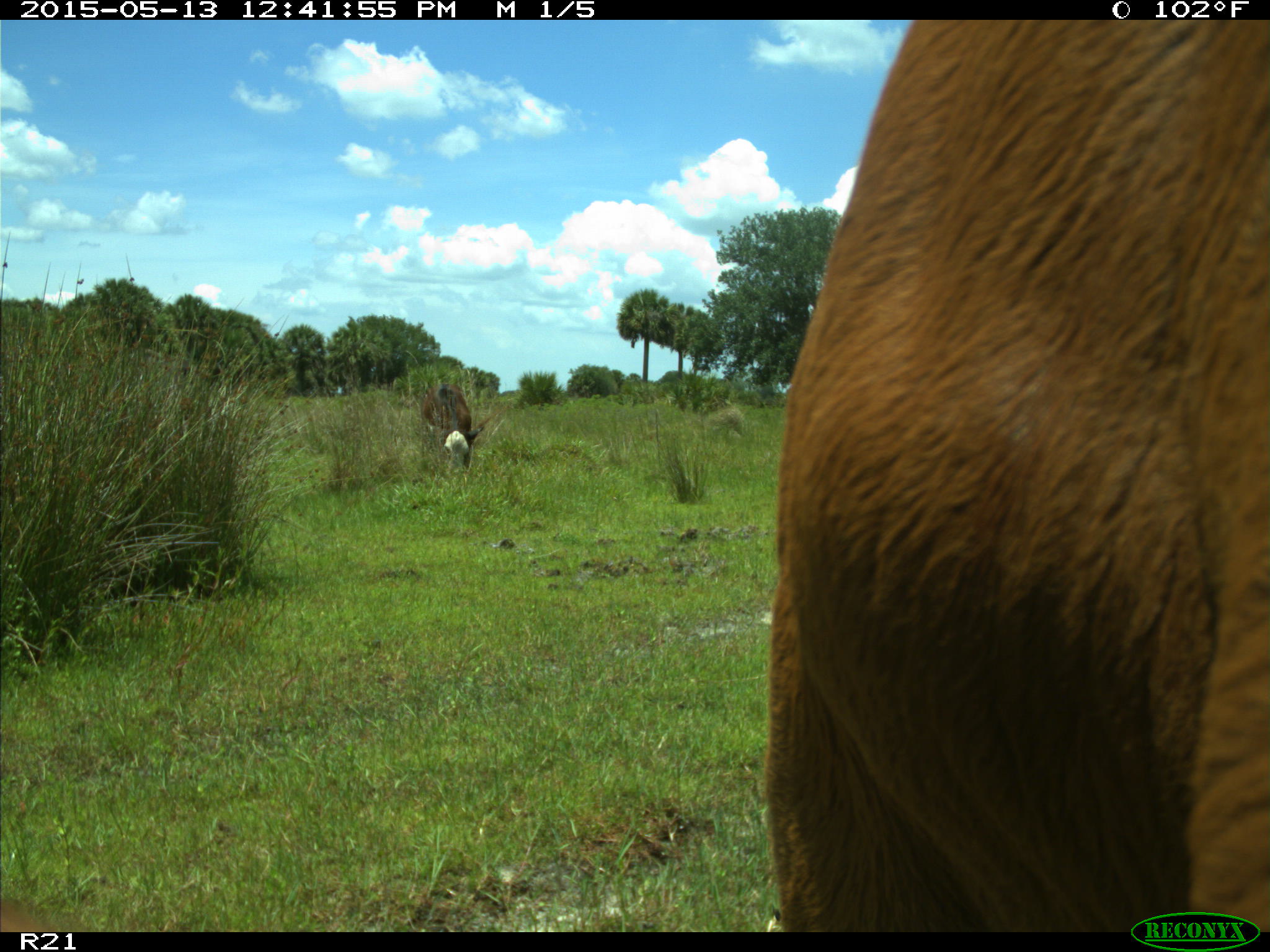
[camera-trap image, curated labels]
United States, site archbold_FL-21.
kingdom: Animalia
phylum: Chordata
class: Mammalia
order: Artiodactyla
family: Bovidae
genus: Bos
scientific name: Bos taurus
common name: domestic cow